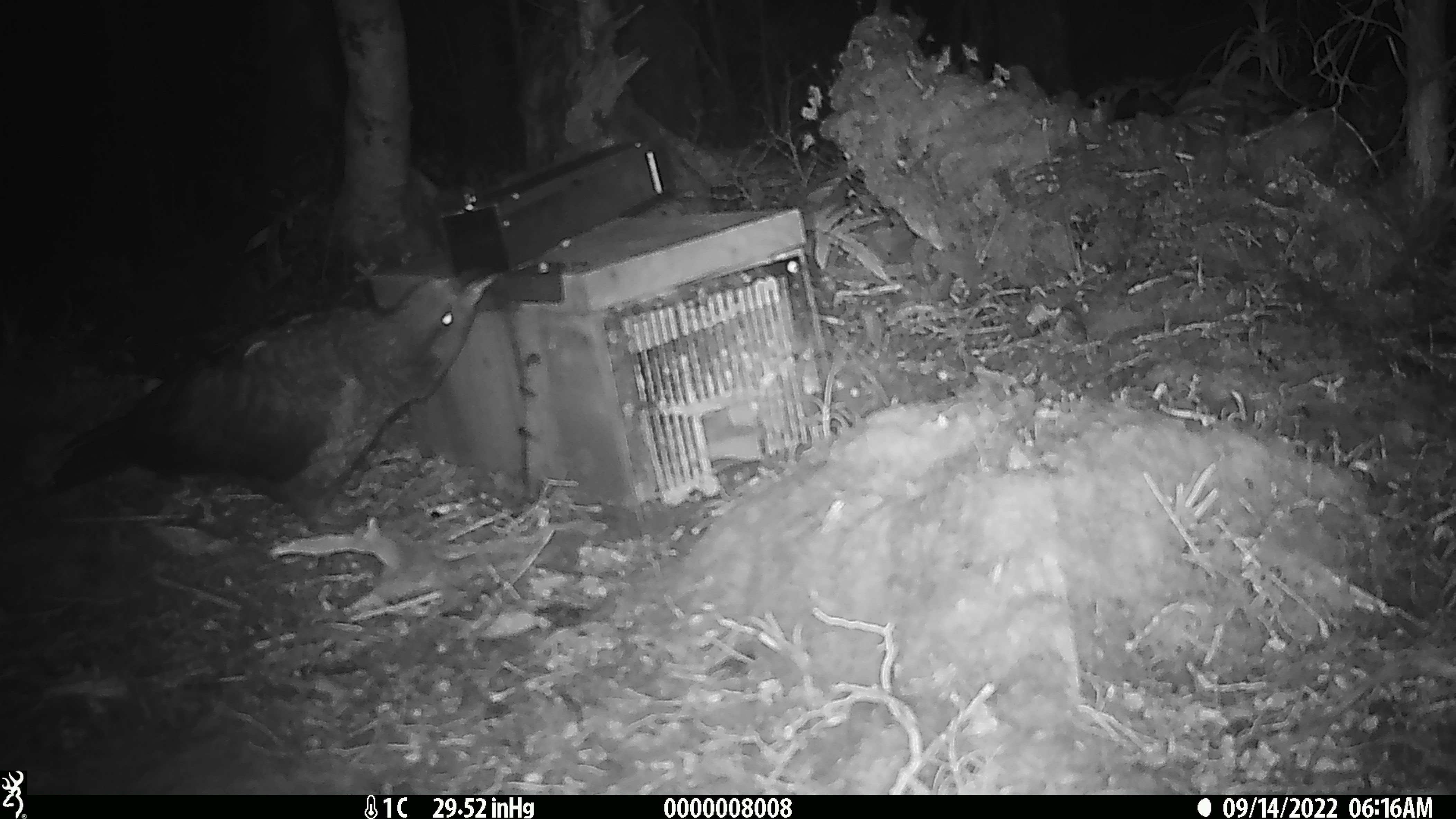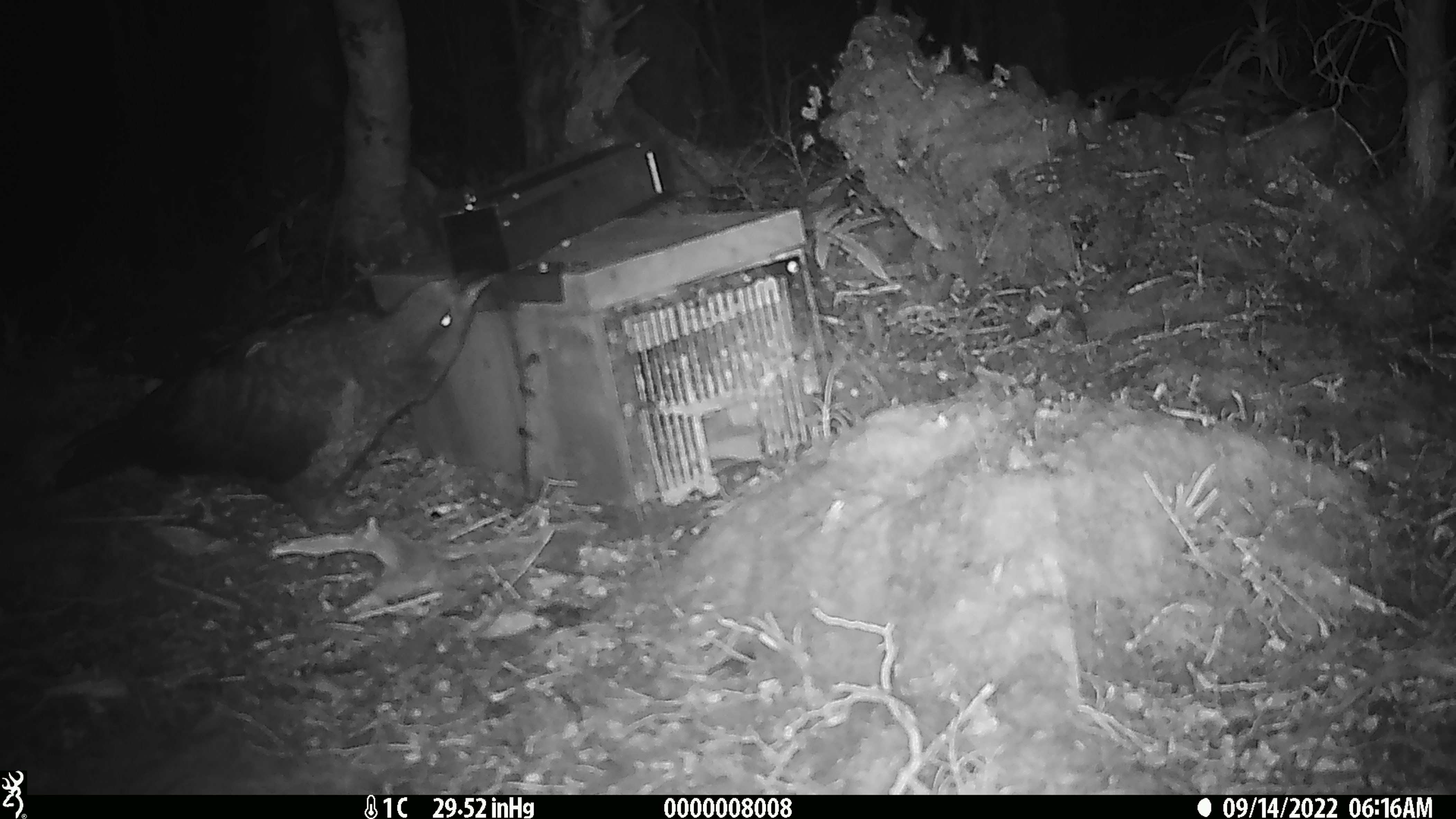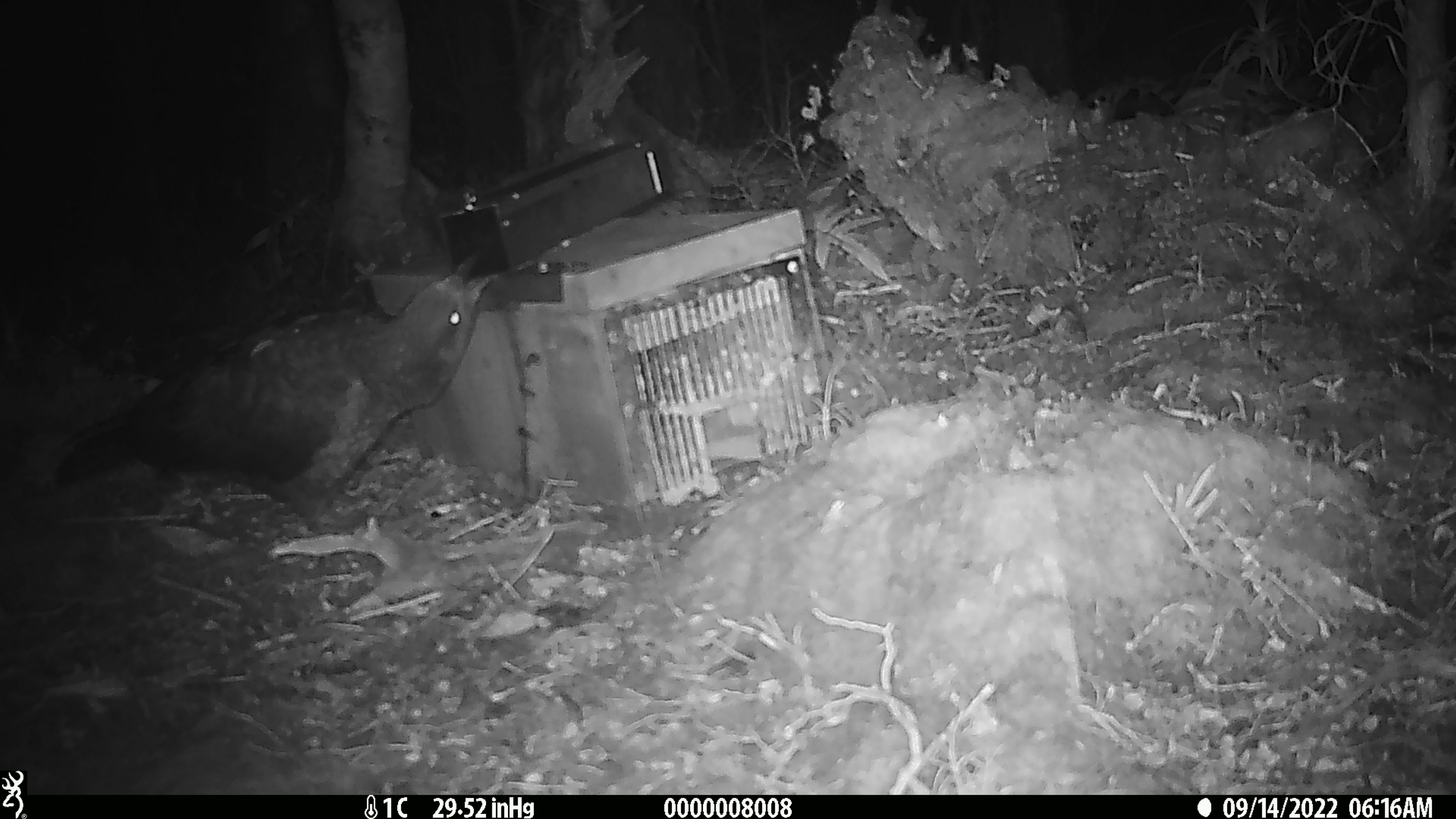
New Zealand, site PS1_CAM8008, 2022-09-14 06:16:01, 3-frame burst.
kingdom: Animalia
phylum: Chordata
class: Aves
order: Psittaciformes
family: Strigopidae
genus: Nestor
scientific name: Nestor notabilis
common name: kea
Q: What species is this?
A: Kea (Nestor notabilis).